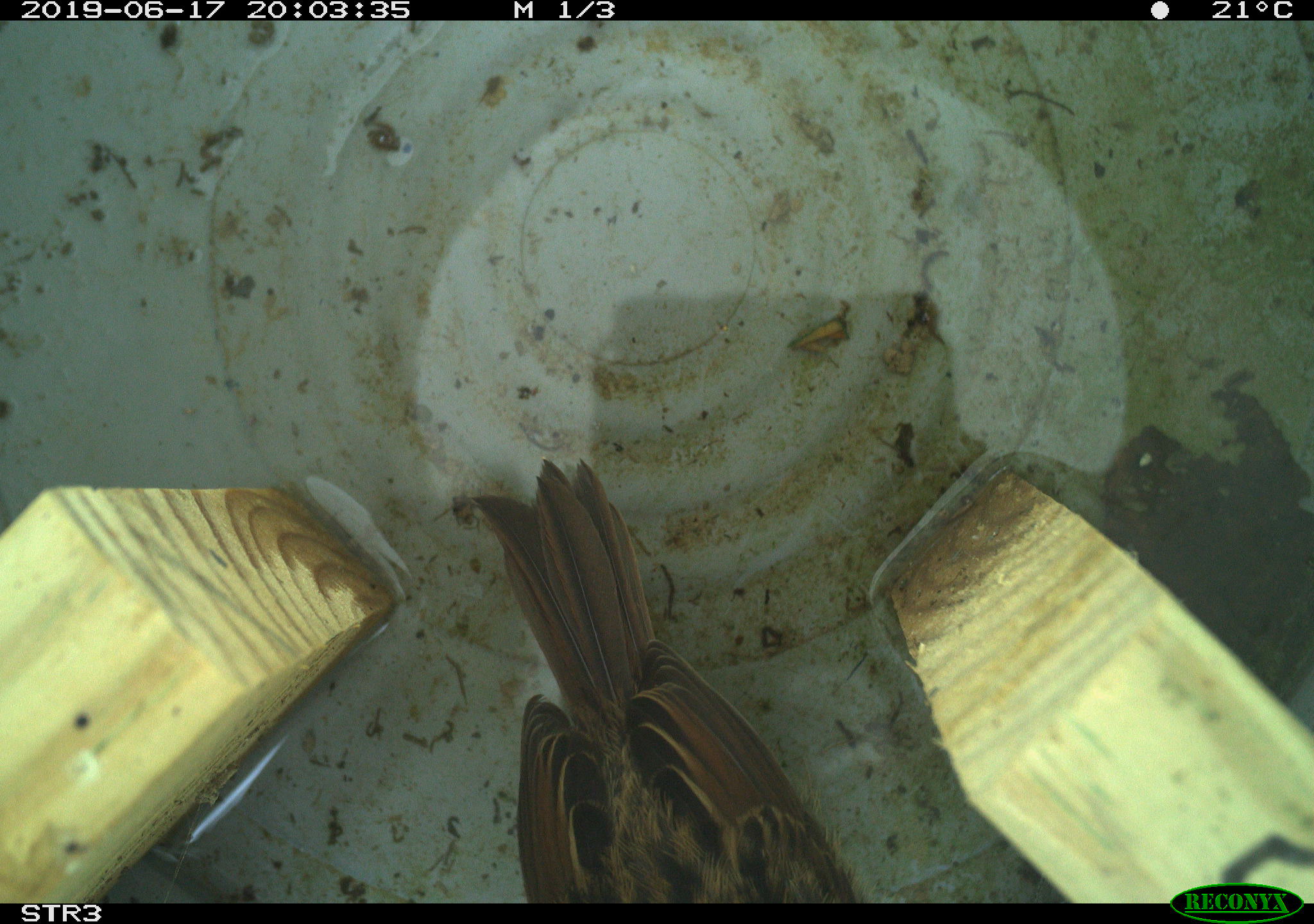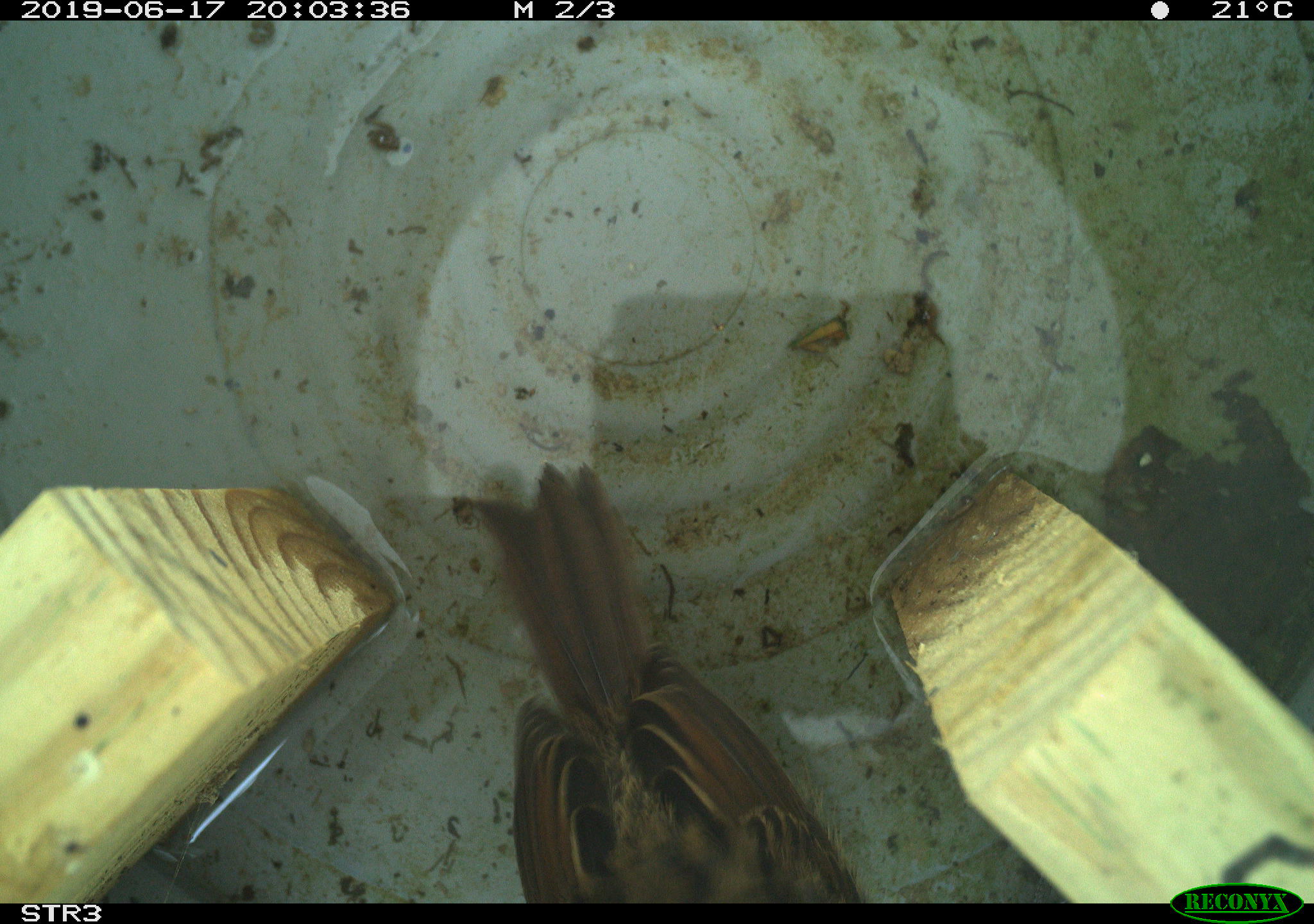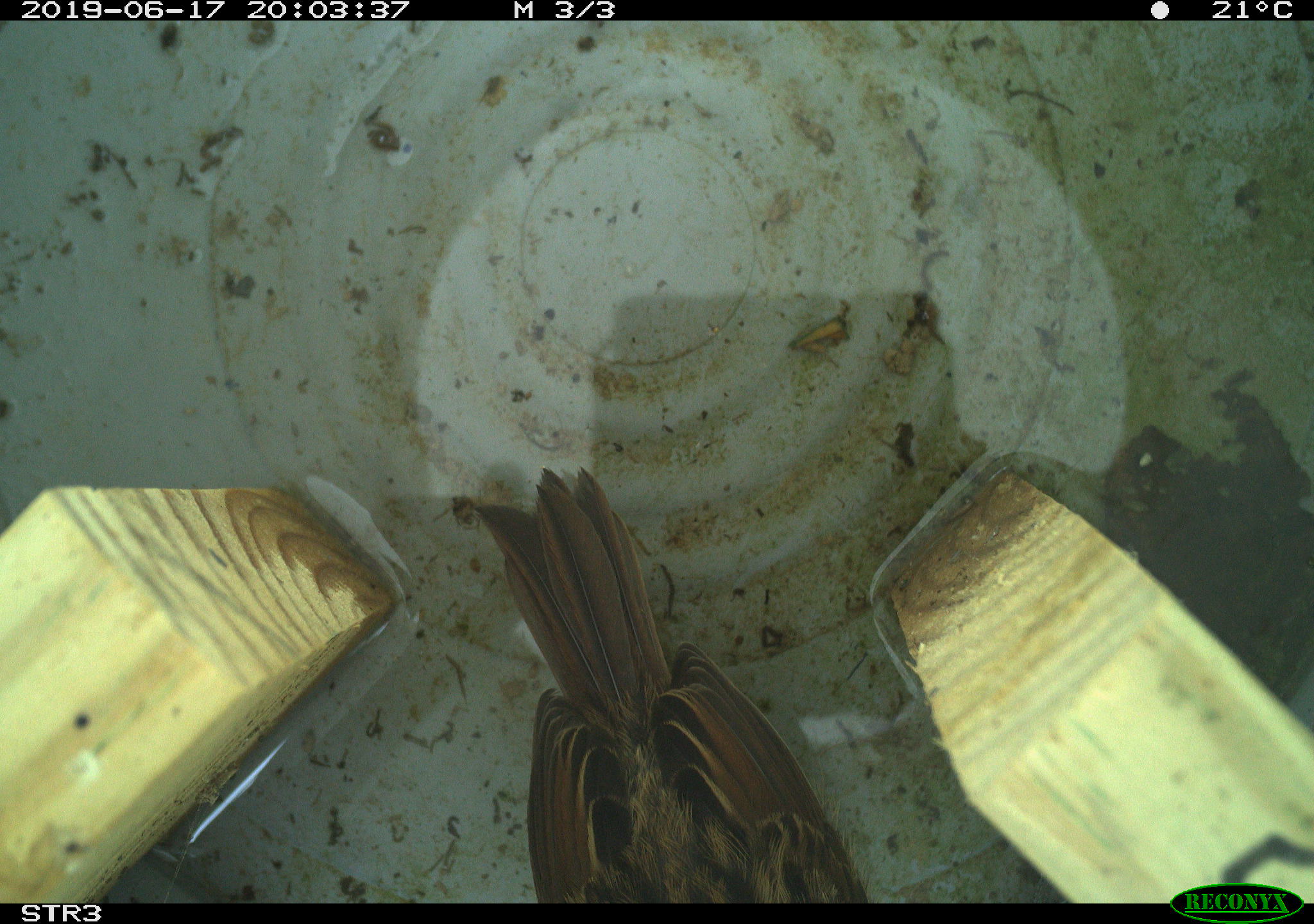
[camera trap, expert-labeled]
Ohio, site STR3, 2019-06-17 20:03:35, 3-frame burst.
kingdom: Animalia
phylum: Chordata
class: Aves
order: Passeriformes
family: Passerellidae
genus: Melospiza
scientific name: Melospiza melodia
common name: song sparrow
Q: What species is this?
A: Song sparrow (Melospiza melodia).